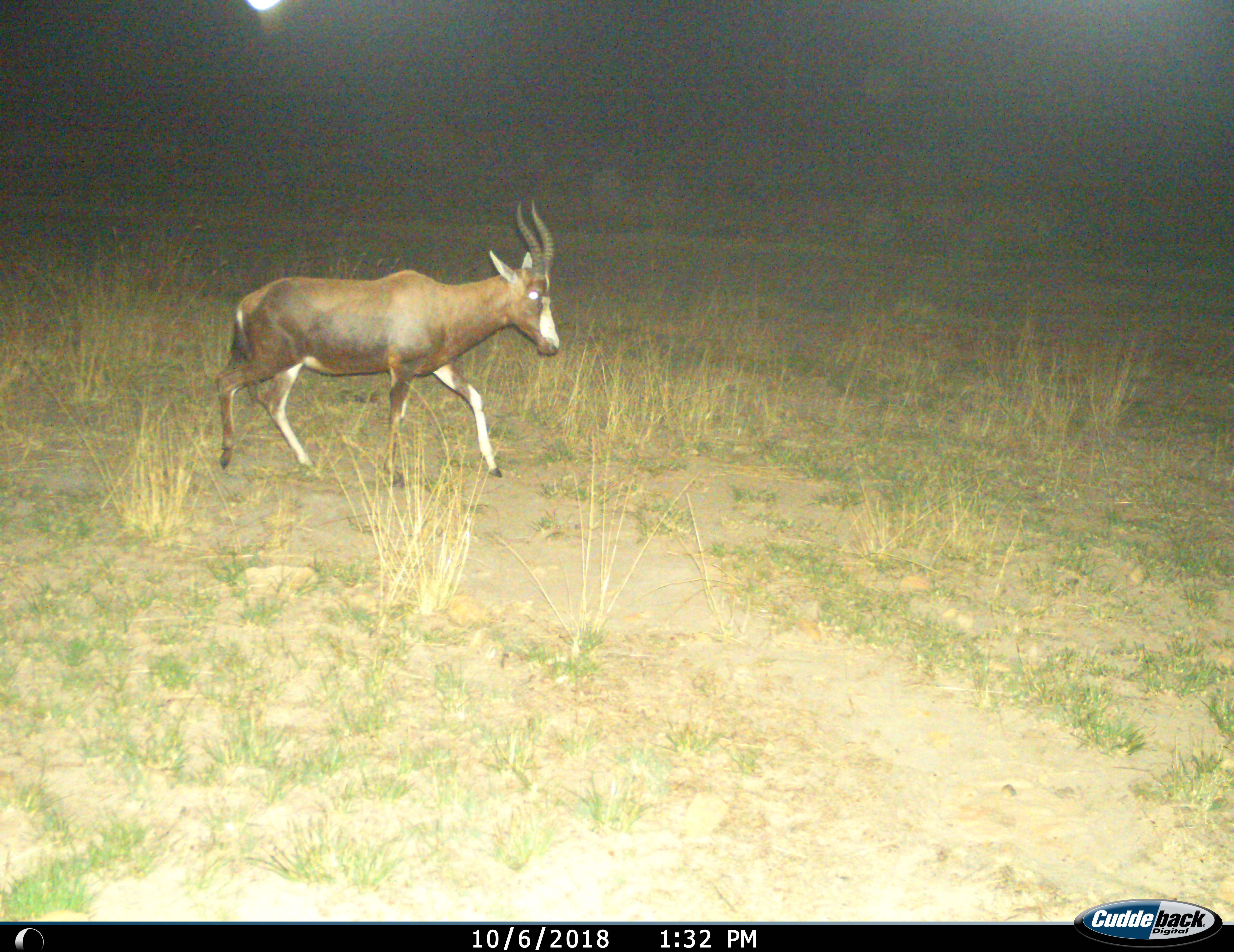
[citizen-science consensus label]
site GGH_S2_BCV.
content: unidentified animal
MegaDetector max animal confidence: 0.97